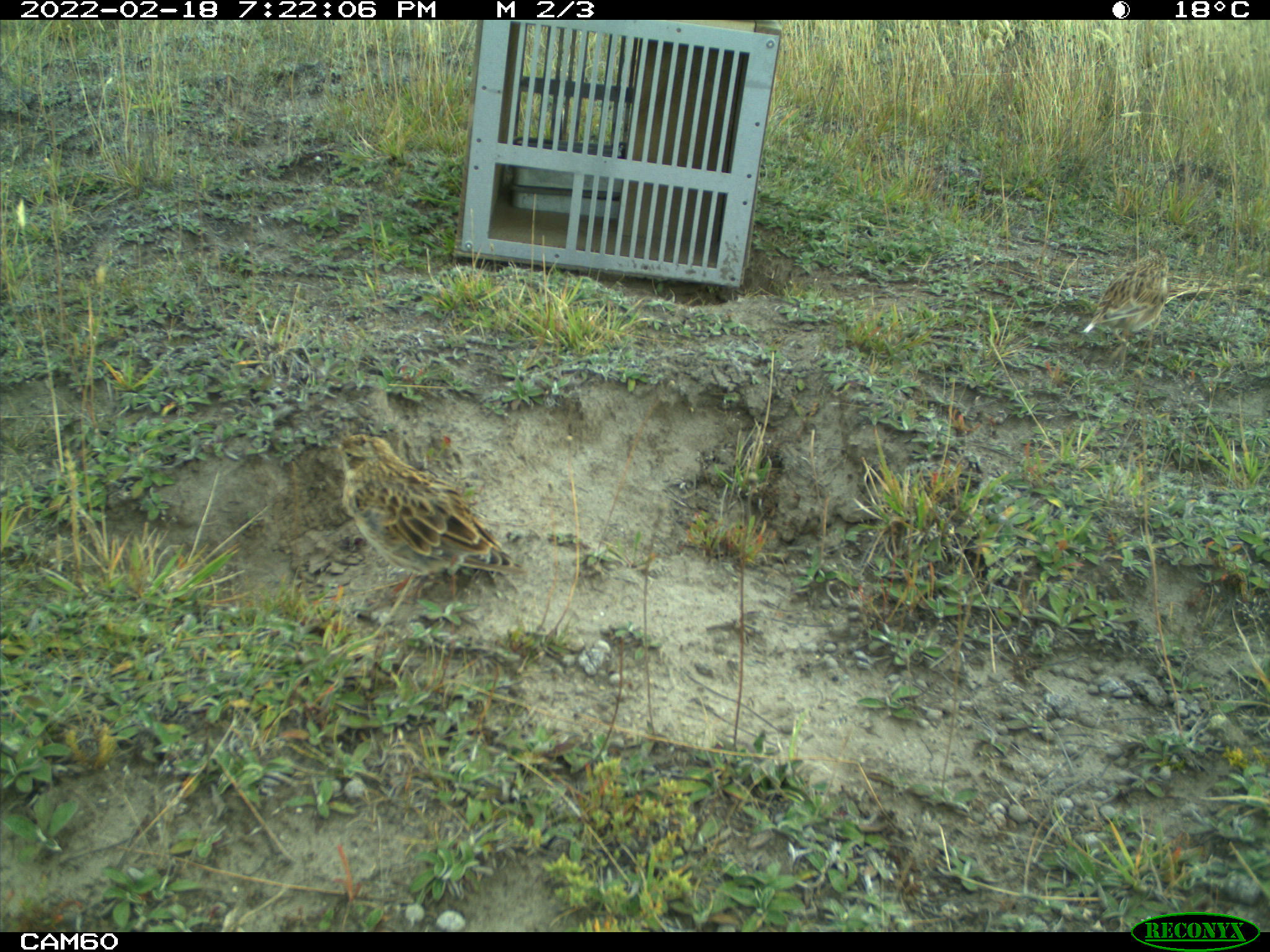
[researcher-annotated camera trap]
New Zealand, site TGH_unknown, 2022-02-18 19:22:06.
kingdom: Animalia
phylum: Chordata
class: Aves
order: Passeriformes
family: Motacillidae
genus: Anthus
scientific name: Anthus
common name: pipit